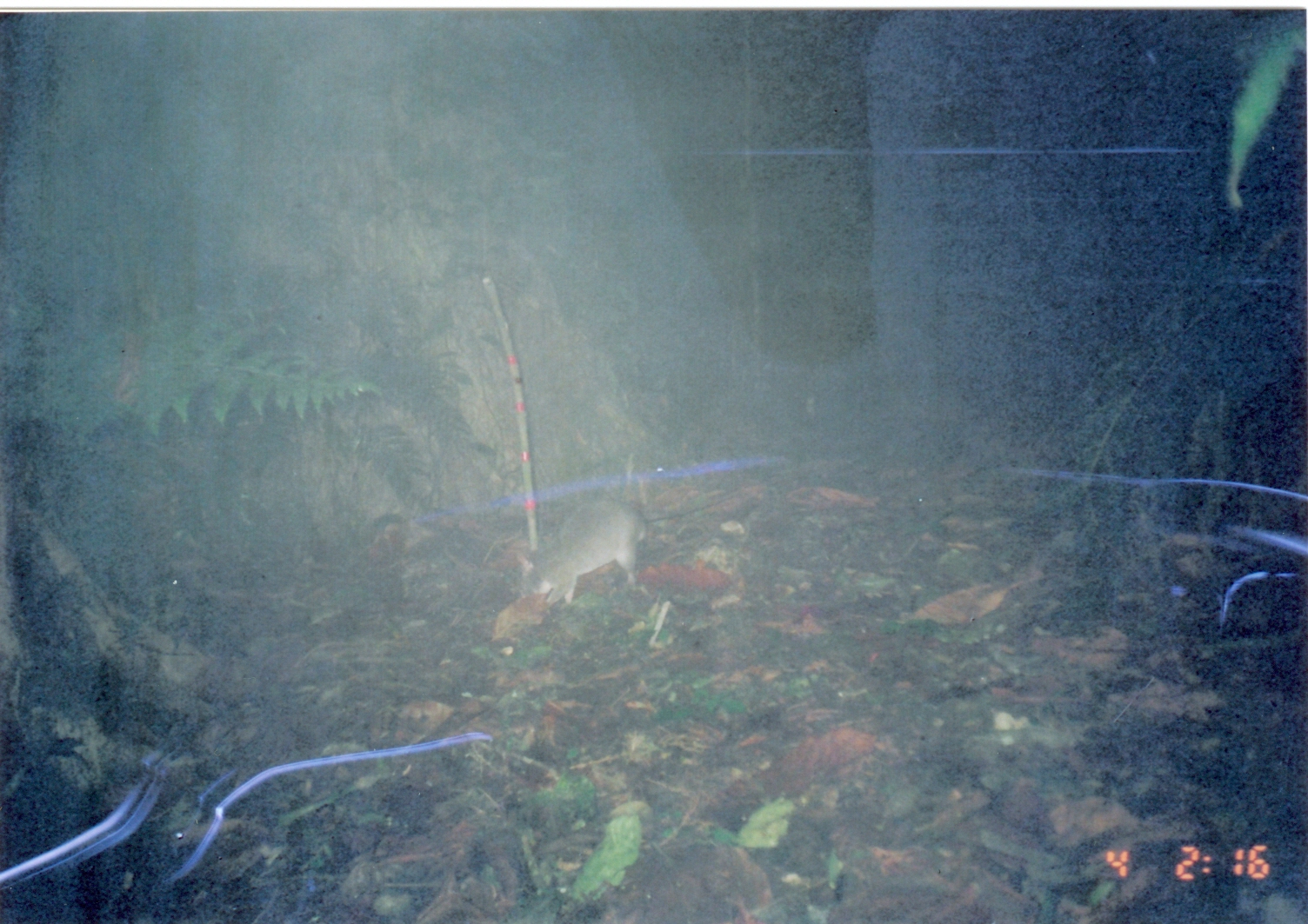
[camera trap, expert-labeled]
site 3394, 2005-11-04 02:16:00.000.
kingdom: Animalia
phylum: Chordata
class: Mammalia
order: Rodentia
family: Nesomyidae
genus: Cricetomys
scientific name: Cricetomys gambianus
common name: african giant pouched rat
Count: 1.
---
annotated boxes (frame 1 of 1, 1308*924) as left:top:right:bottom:
cricetomys gambianus: 515:491:740:606